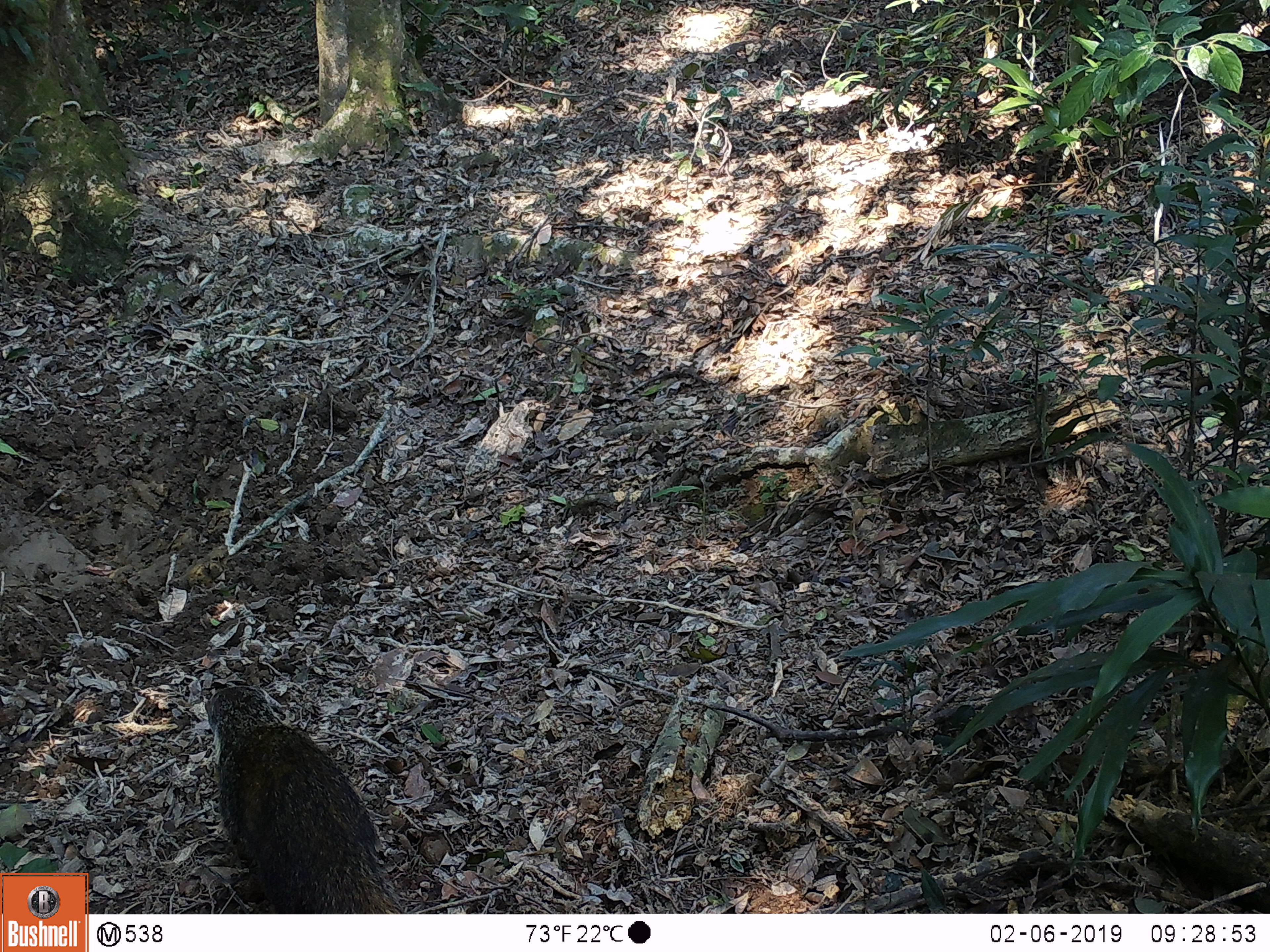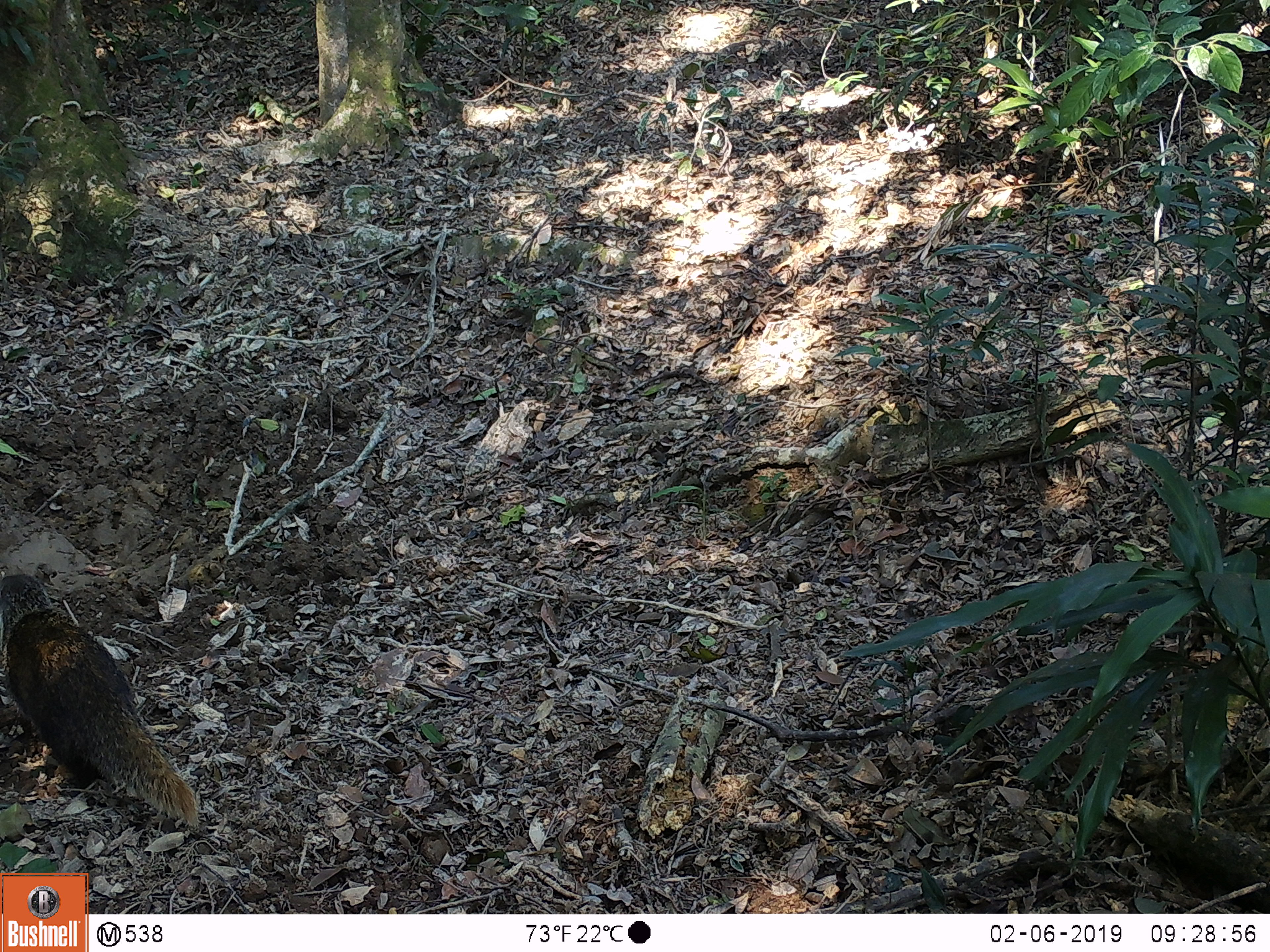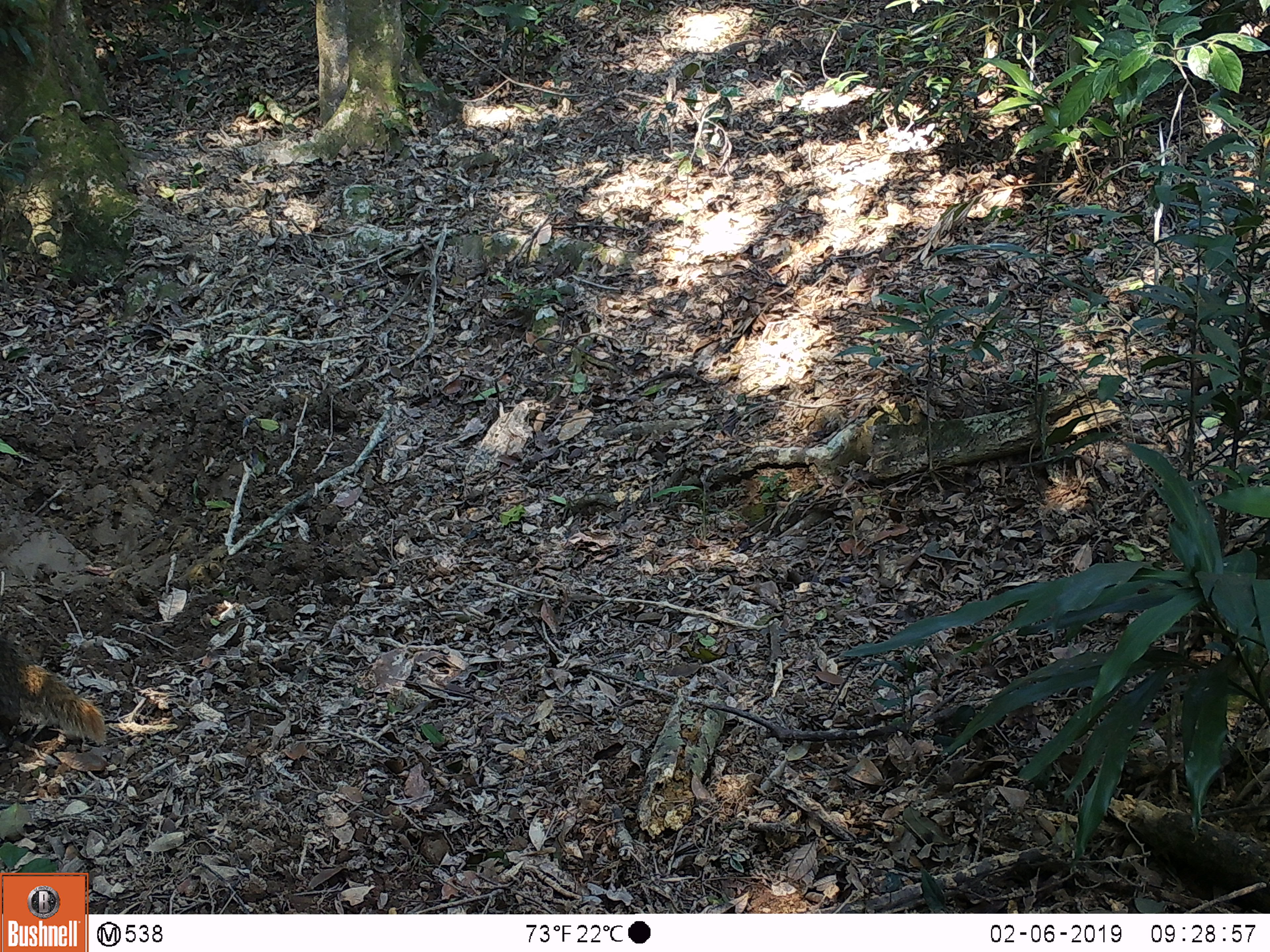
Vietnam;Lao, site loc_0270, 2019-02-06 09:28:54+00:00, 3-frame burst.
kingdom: Animalia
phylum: Chordata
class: Mammalia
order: Carnivora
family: Herpestidae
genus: Urva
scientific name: Urva urva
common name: crab-eating mongoose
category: crab eating mongoose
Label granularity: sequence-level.